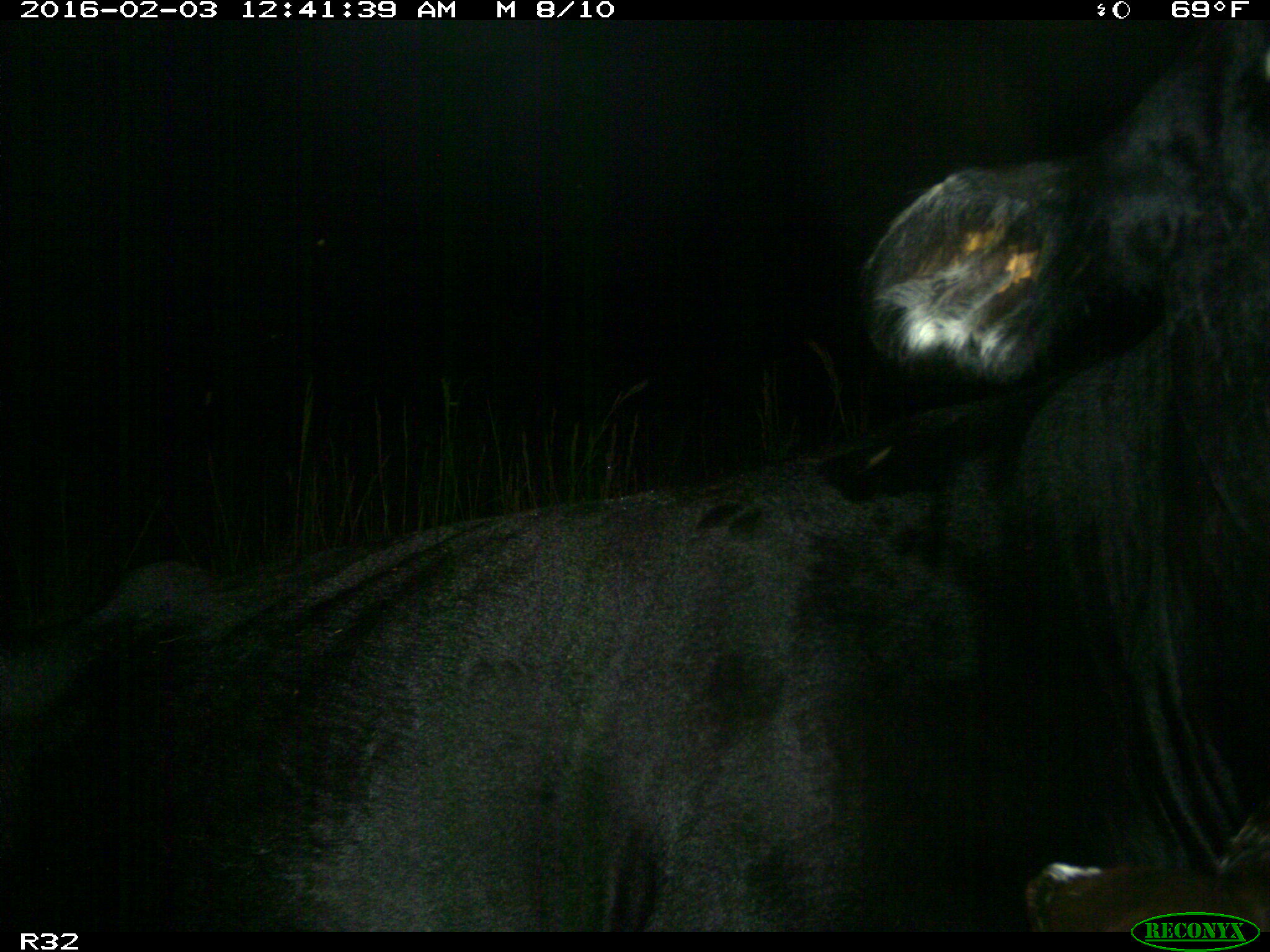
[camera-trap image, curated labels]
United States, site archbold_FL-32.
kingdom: Animalia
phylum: Chordata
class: Mammalia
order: Artiodactyla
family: Bovidae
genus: Bos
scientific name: Bos taurus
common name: domestic cow